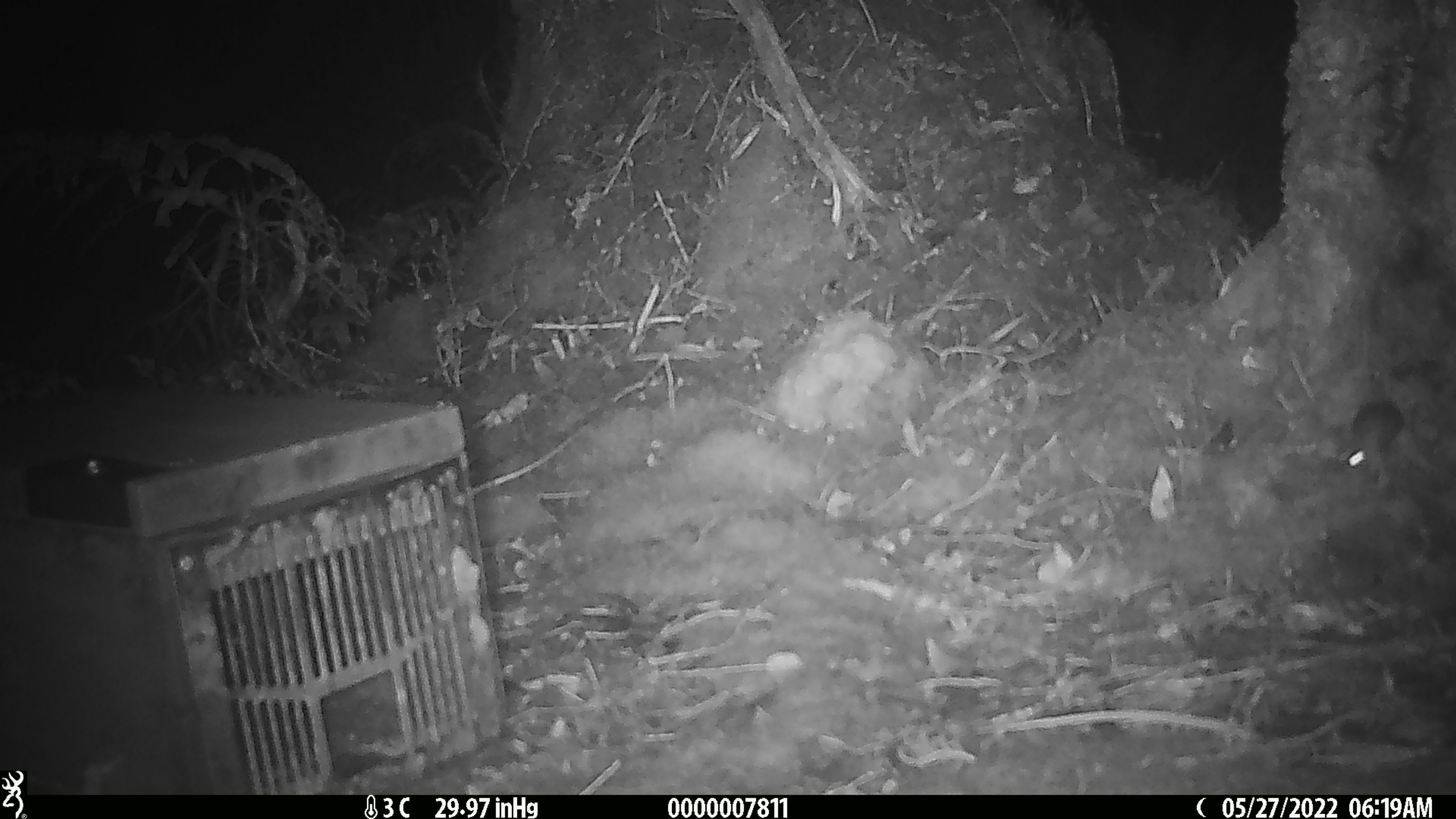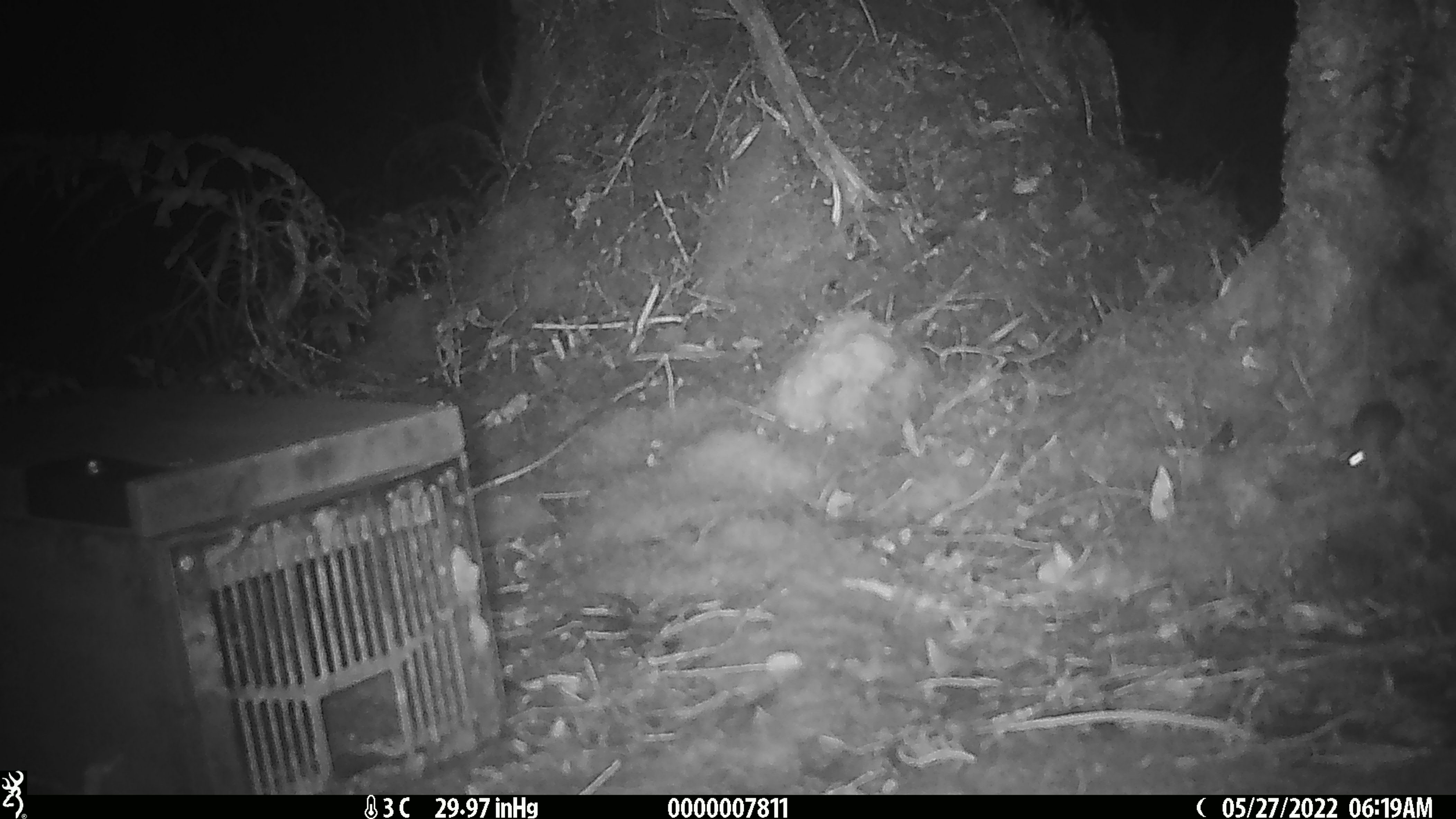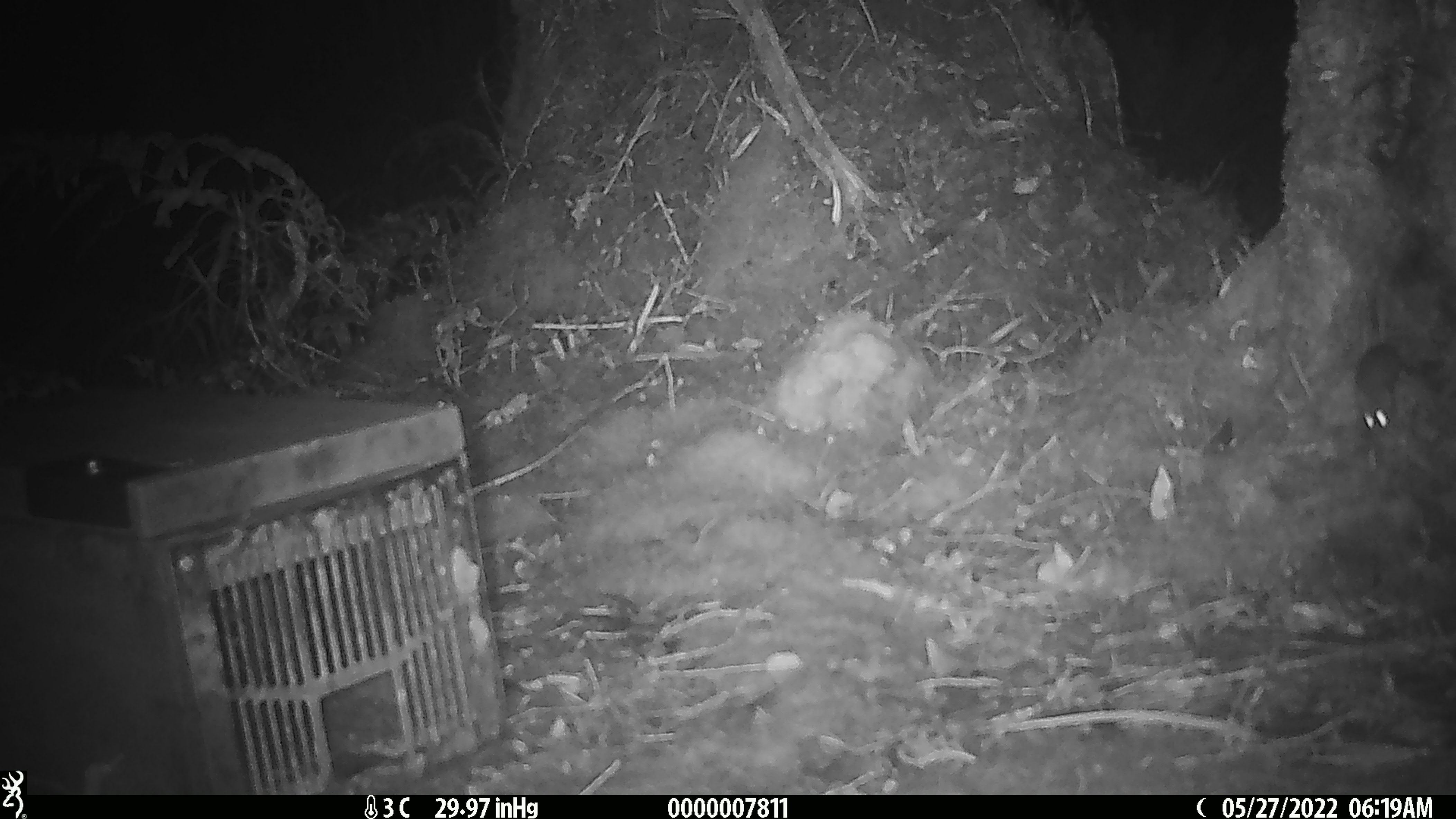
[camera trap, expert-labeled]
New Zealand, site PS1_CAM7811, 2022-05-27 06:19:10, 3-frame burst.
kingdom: Animalia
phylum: Chordata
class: Mammalia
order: Rodentia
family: Muridae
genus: Mus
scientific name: Mus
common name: mouse